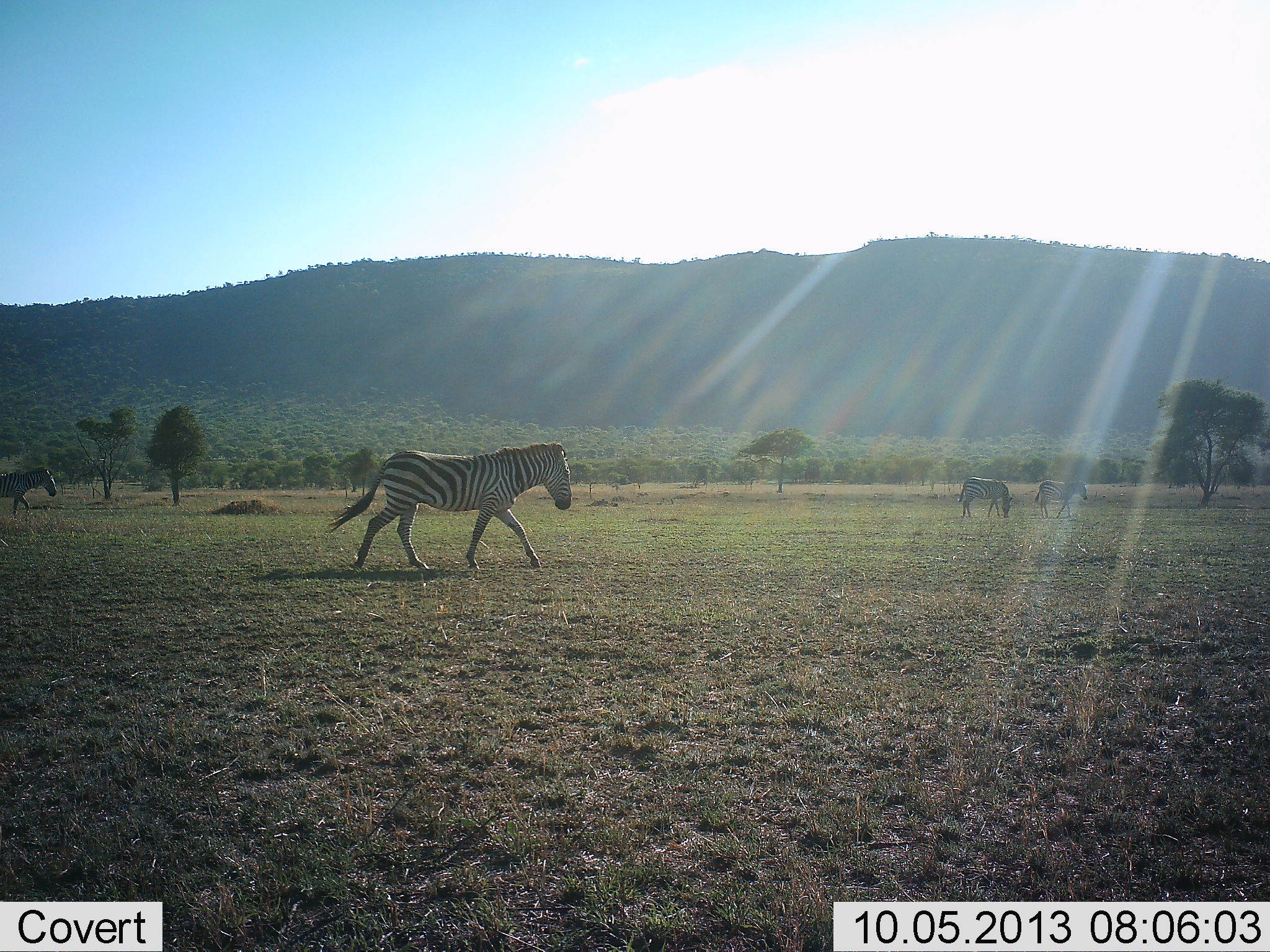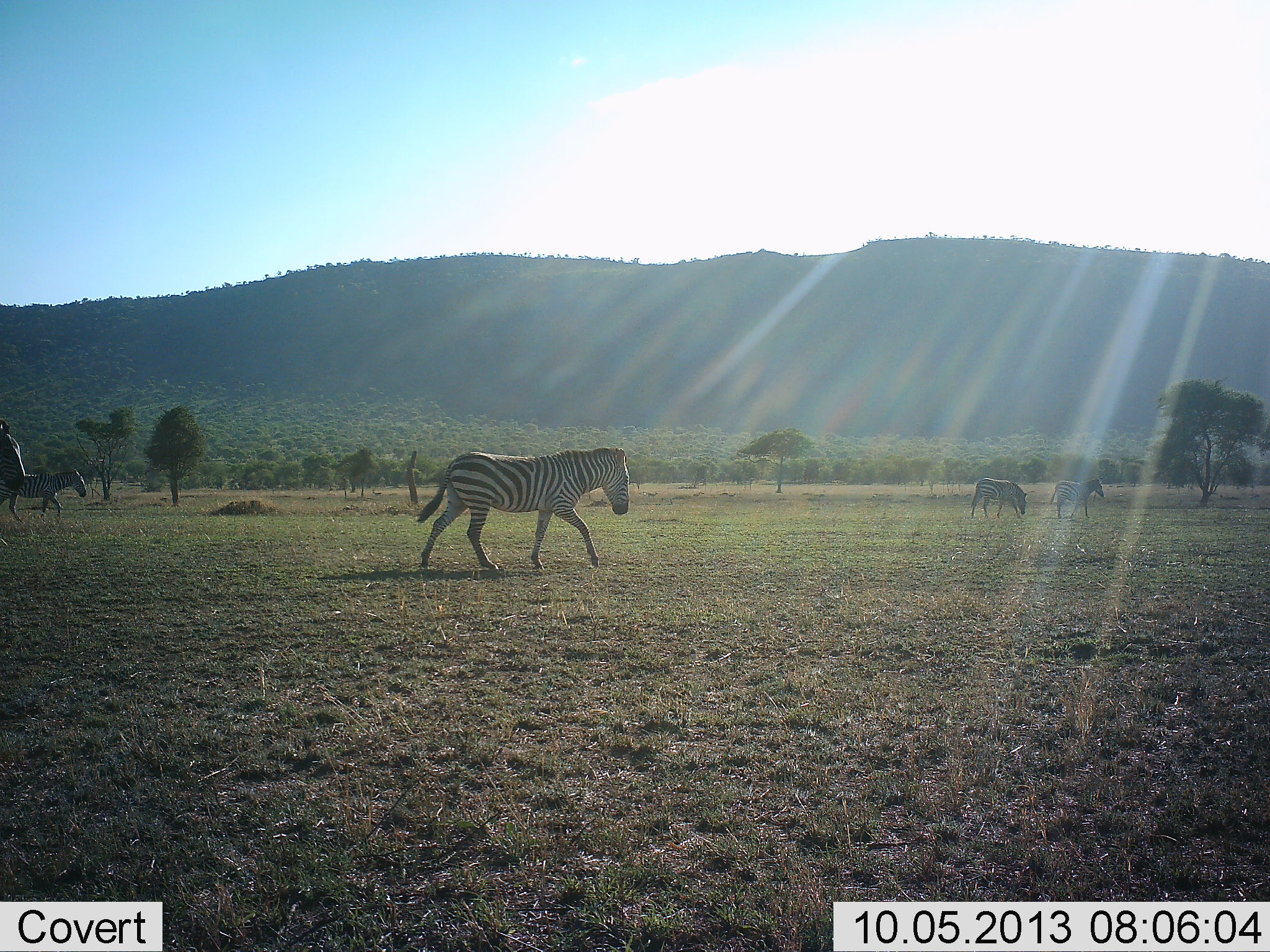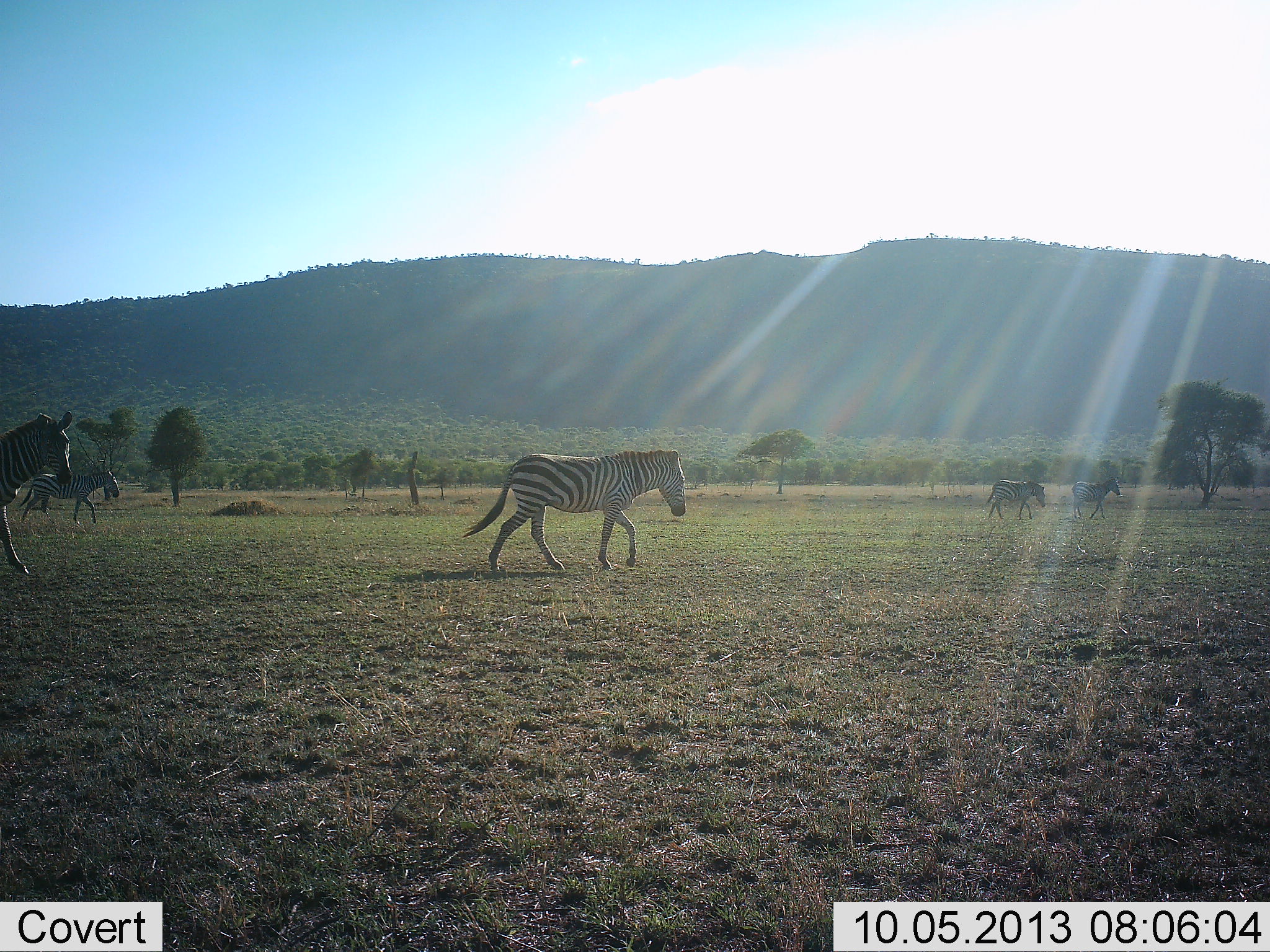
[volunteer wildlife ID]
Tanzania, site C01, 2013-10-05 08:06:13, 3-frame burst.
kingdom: Animalia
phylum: Chordata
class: Mammalia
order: Perissodactyla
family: Equidae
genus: Equus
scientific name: Equus quagga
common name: plains zebra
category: zebra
Zebra (plains zebra) (Equus quagga), count 5. Behavior (volunteer vote fractions): standing 0%, resting 0%, moving 100%, interacting 0%. Young present (vote fraction): 0%. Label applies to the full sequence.